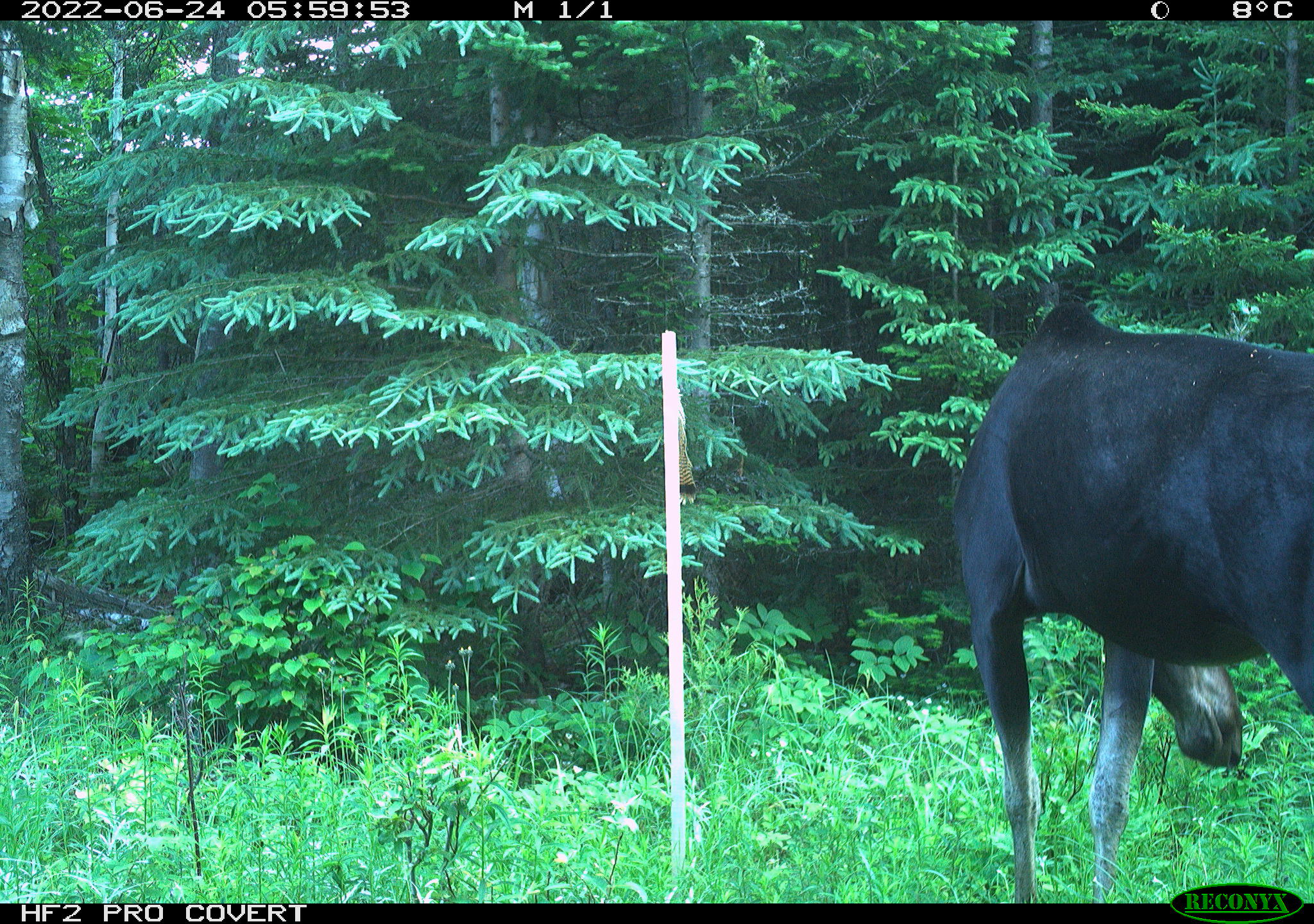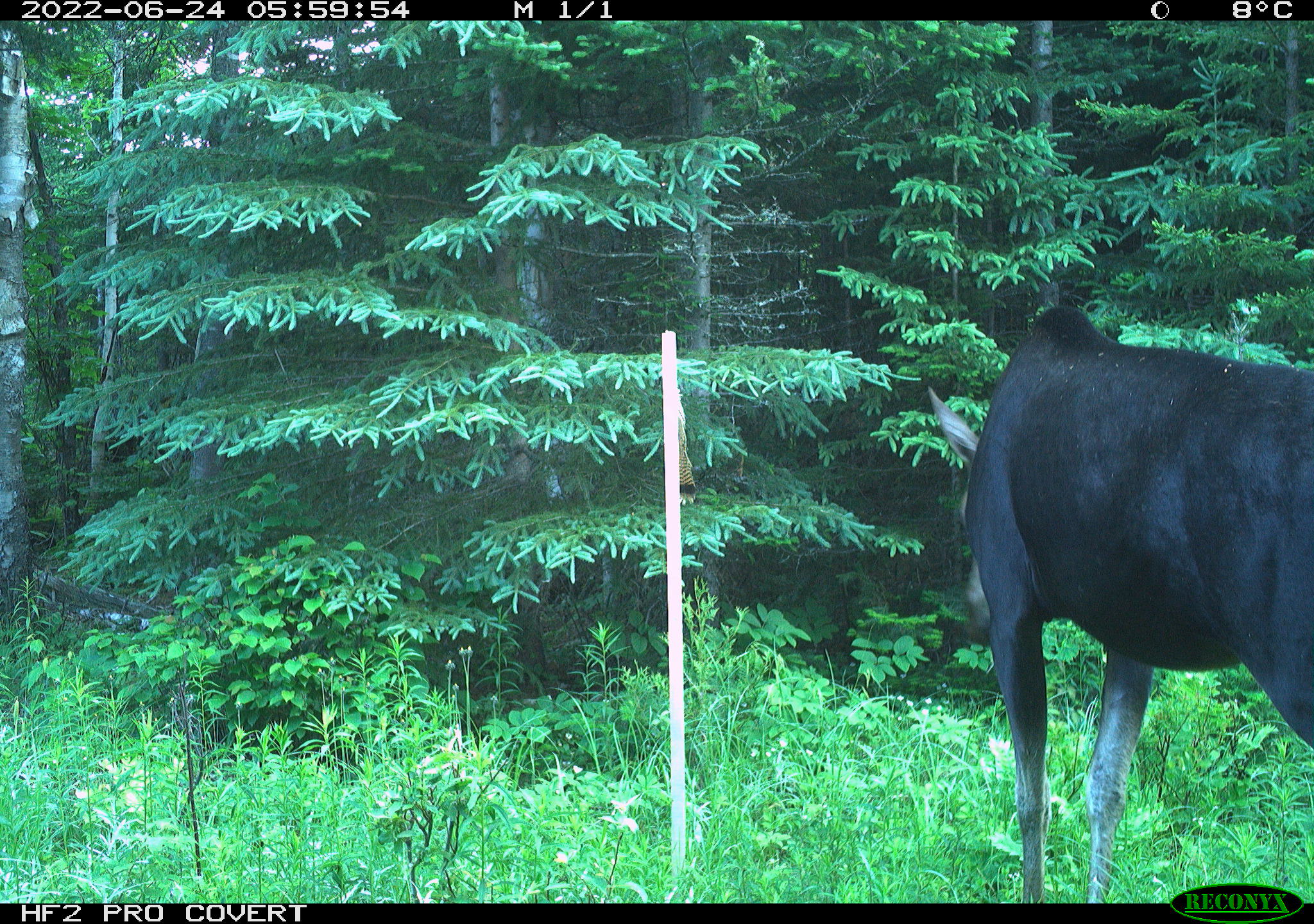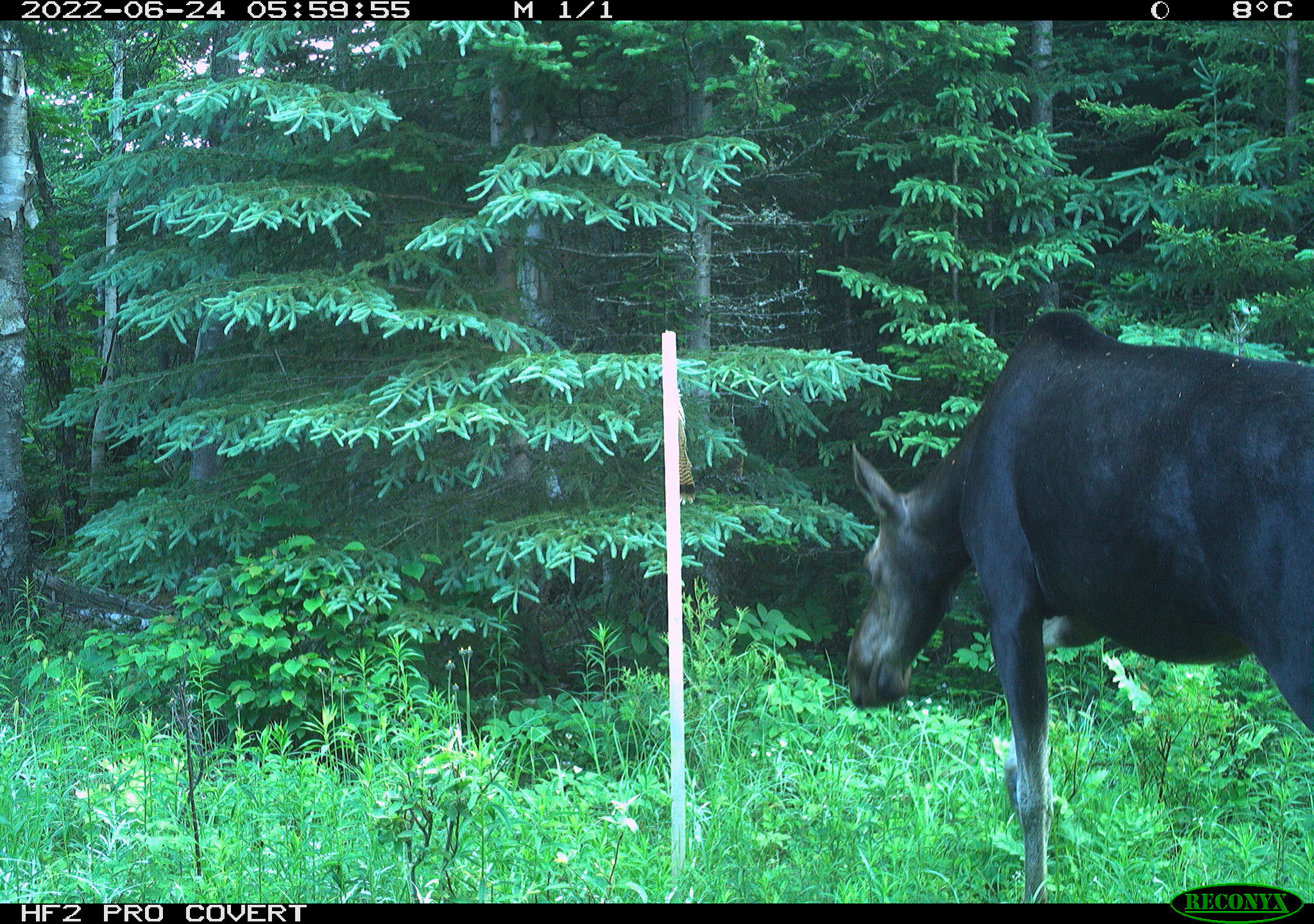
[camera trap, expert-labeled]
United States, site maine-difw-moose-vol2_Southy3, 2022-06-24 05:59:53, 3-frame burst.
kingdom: Animalia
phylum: Chordata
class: Mammalia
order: Artiodactyla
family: Cervidae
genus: Alces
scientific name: Alces alces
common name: moose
Moose (Alces alces).